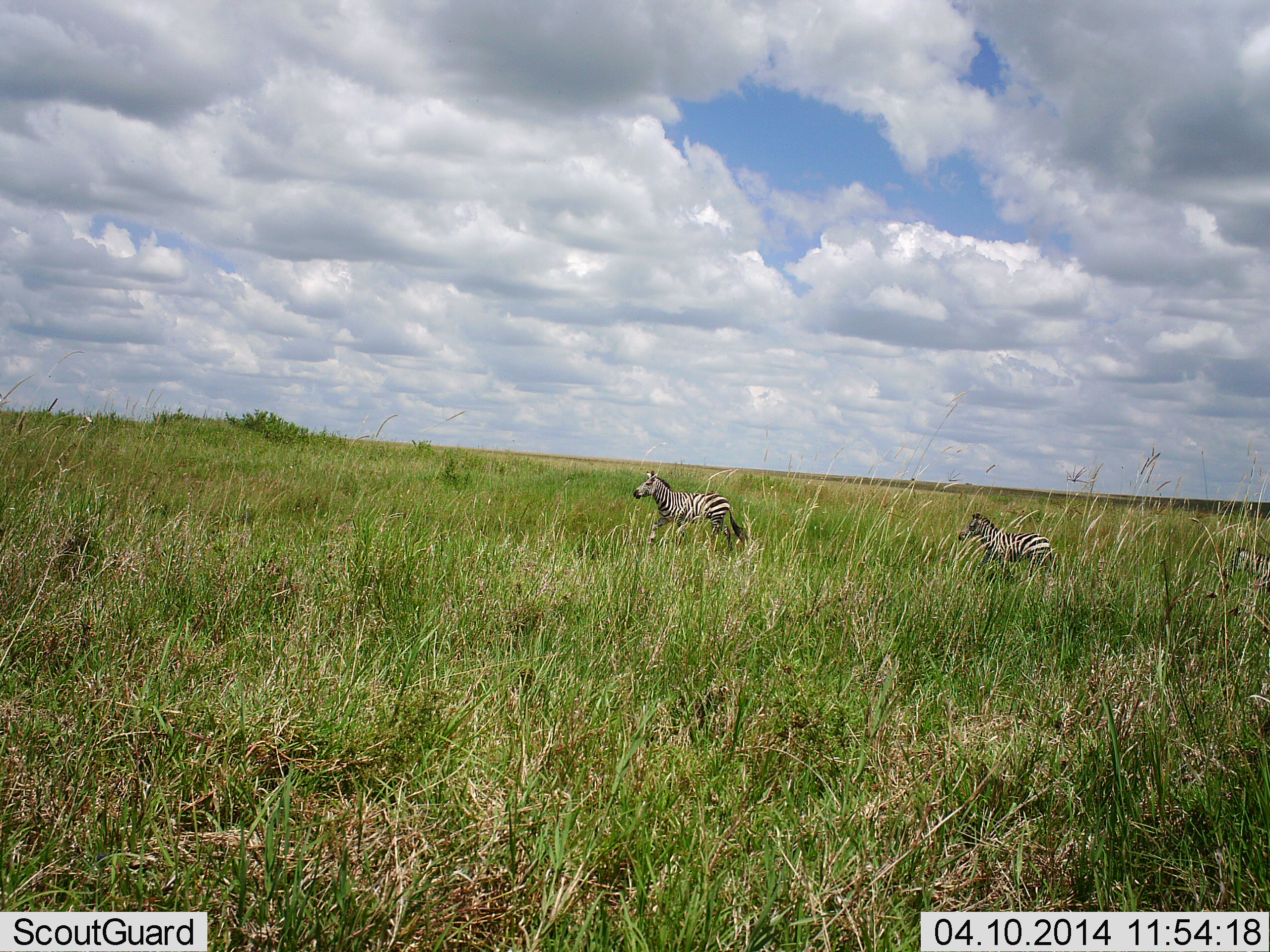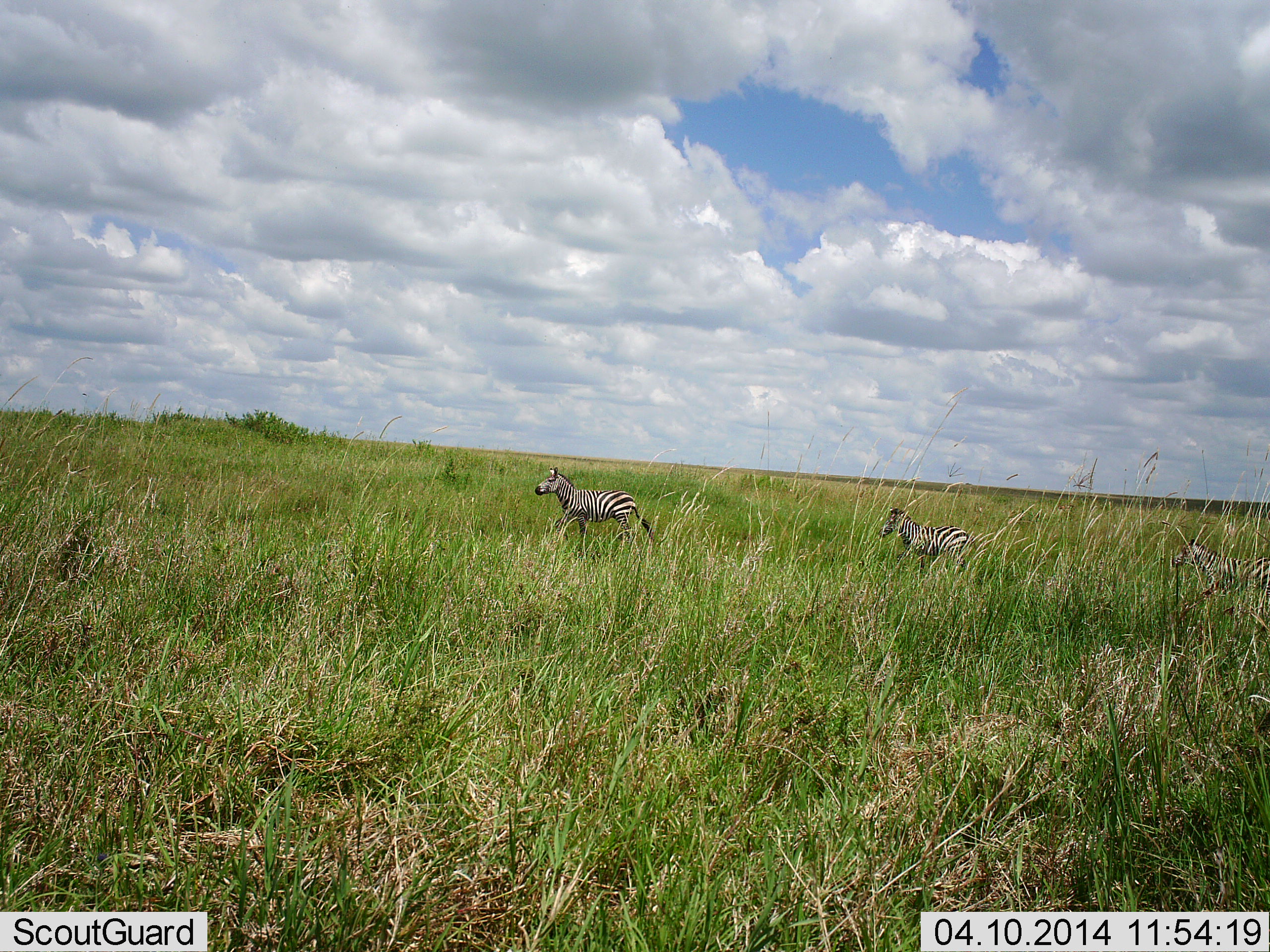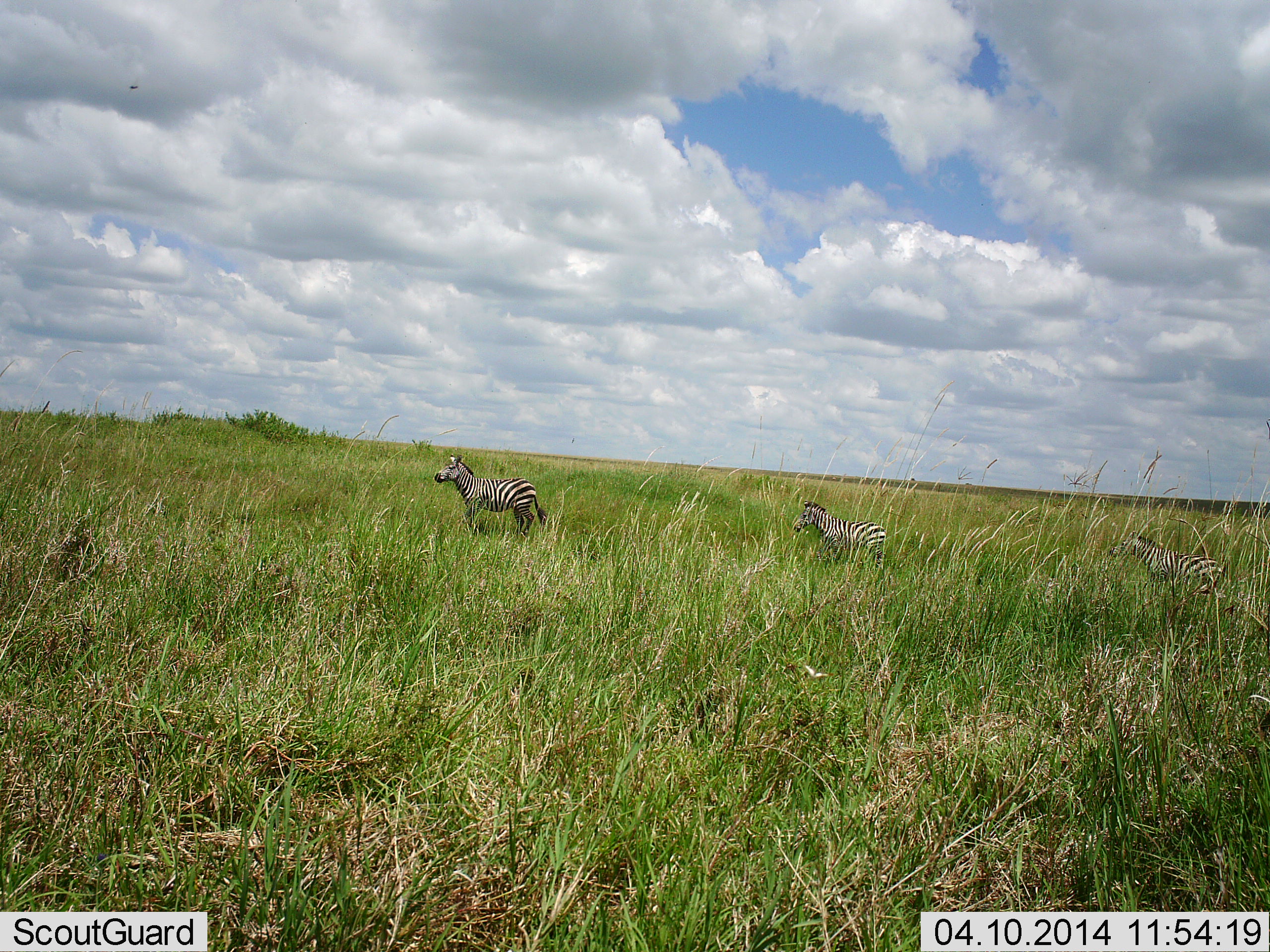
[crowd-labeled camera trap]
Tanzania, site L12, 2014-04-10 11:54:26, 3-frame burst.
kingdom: Animalia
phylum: Chordata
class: Mammalia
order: Perissodactyla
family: Equidae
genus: Equus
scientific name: Equus quagga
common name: plains zebra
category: zebra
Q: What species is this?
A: Zebra (plains zebra) (Equus quagga).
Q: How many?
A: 3.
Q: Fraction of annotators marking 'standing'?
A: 0%.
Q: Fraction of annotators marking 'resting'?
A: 10%.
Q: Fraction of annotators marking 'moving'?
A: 90%.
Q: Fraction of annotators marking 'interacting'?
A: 0%.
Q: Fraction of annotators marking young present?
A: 0%.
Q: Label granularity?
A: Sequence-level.